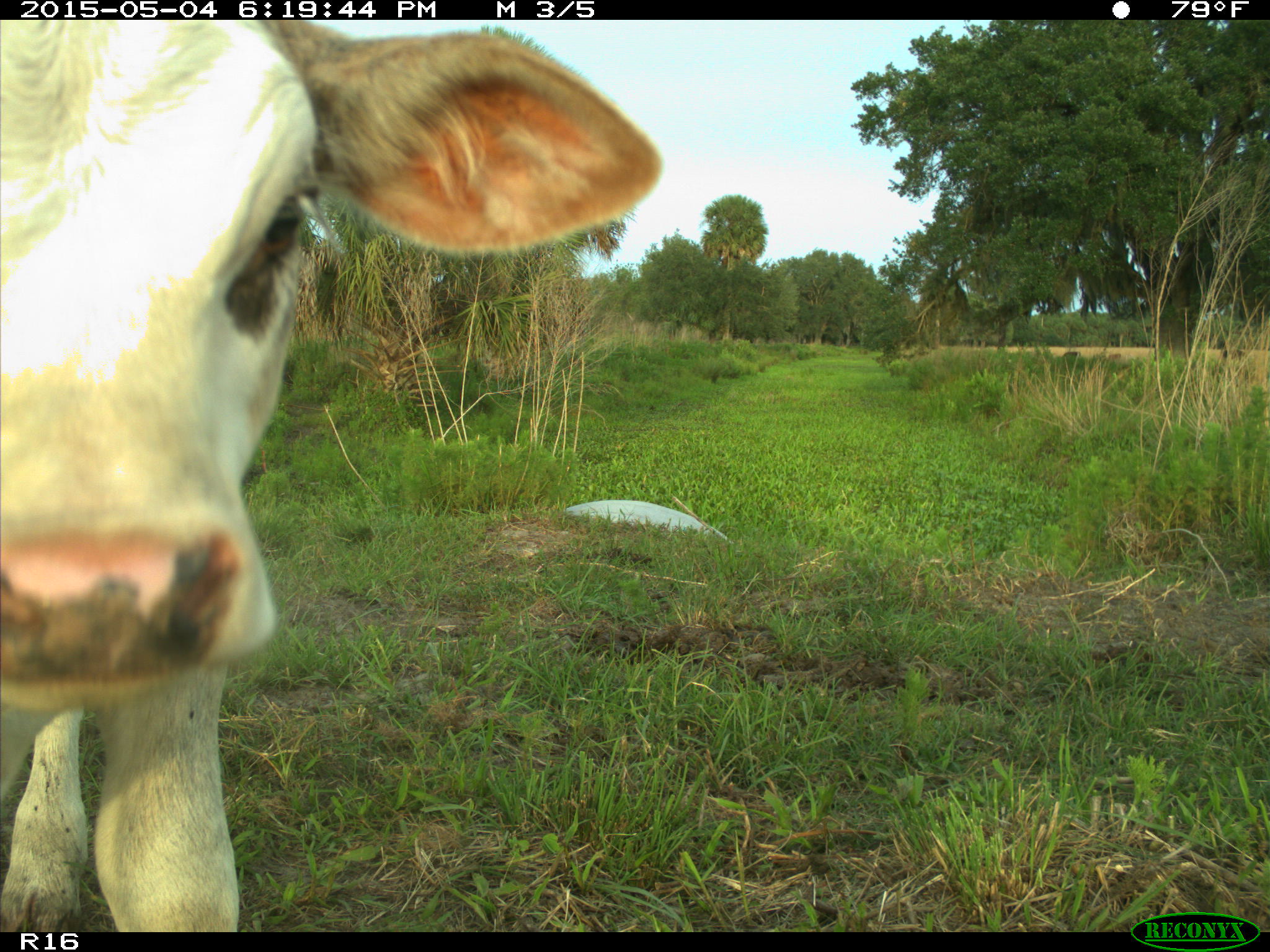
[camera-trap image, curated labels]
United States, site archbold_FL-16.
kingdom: Animalia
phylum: Chordata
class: Mammalia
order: Artiodactyla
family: Bovidae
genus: Bos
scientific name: Bos taurus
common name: domestic cow